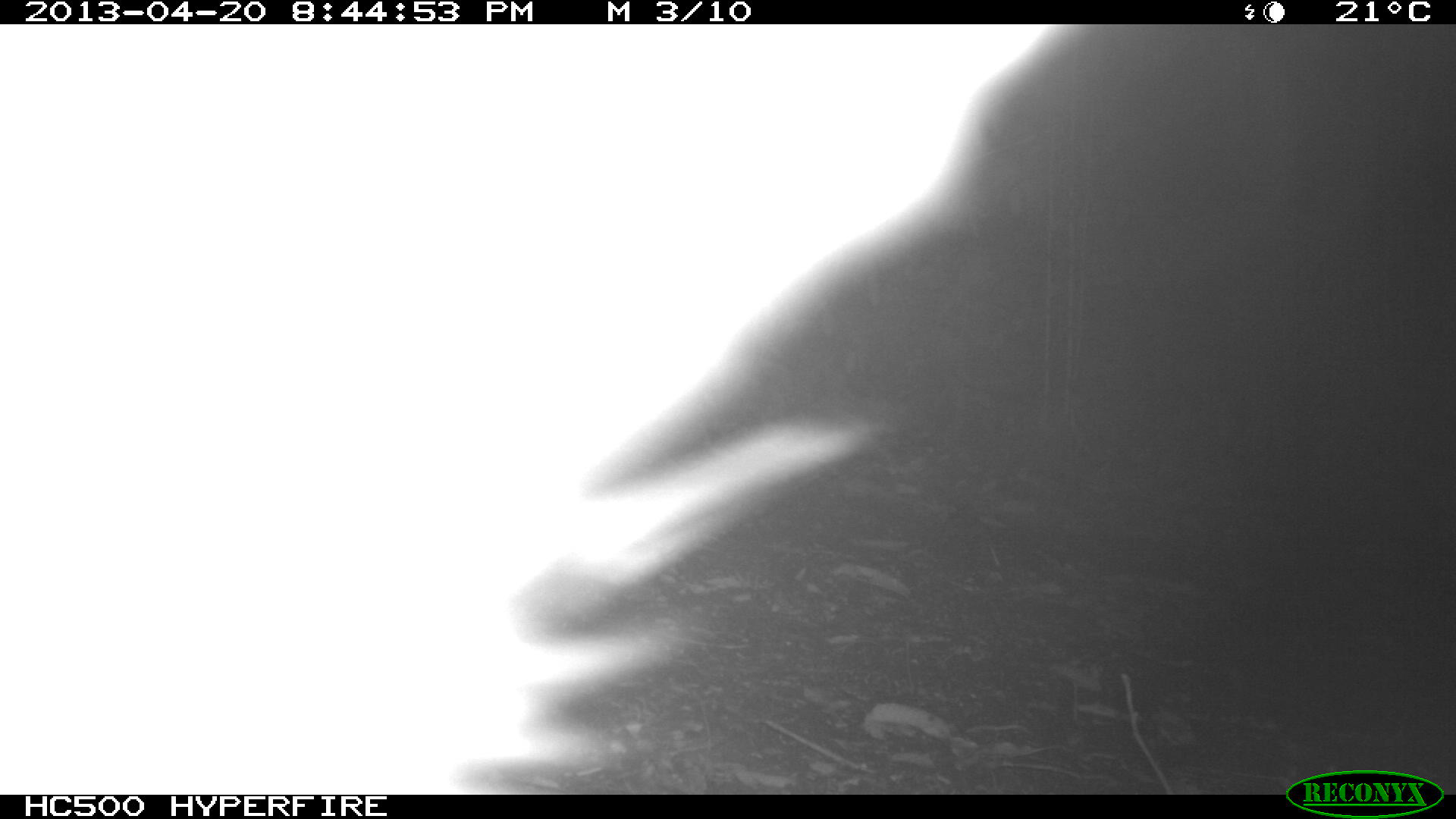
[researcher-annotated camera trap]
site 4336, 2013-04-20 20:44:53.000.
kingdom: Animalia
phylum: Chordata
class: Mammalia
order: Didelphimorphia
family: Didelphidae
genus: Didelphis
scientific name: Didelphis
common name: american opossums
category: didelphis sp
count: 1